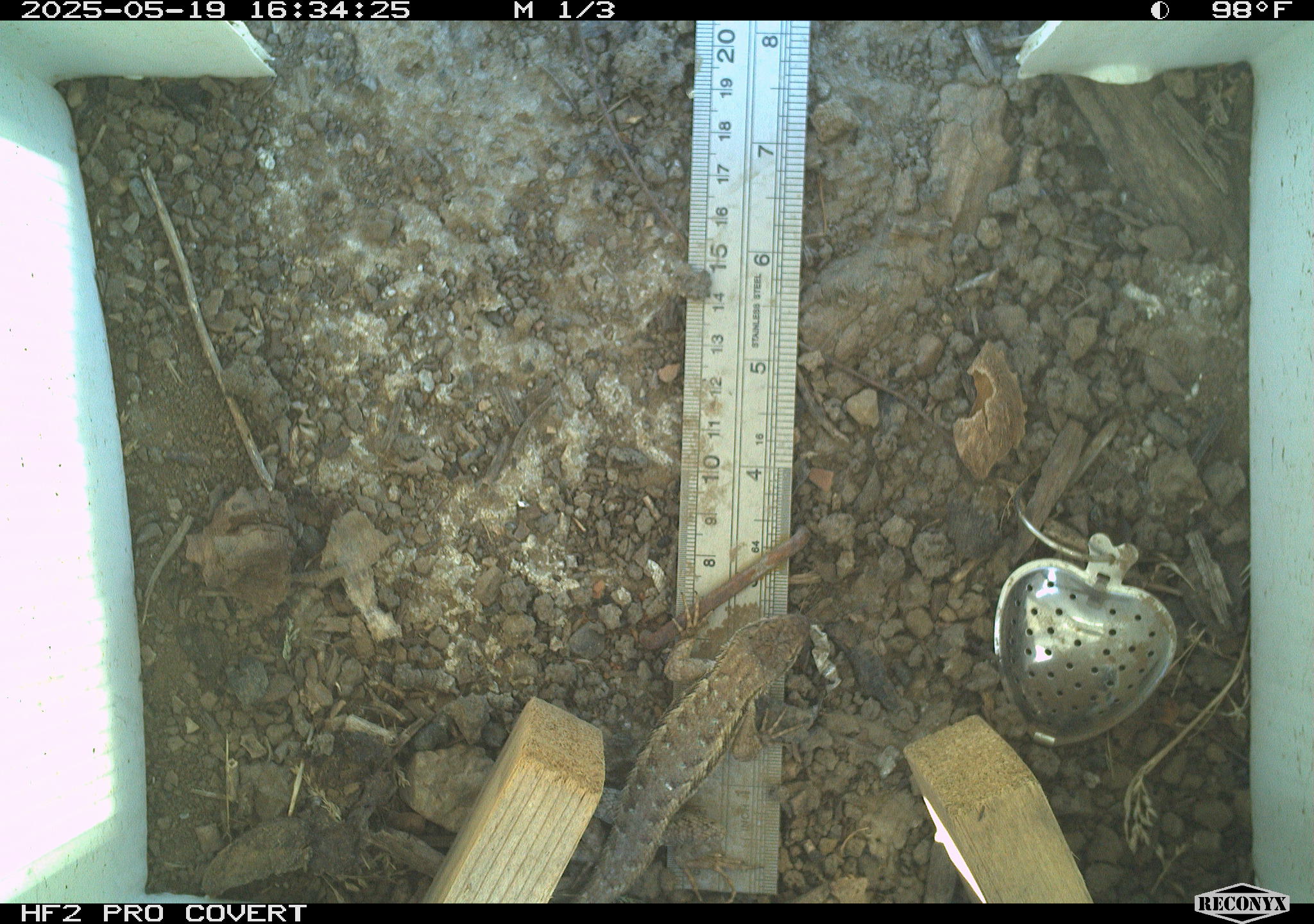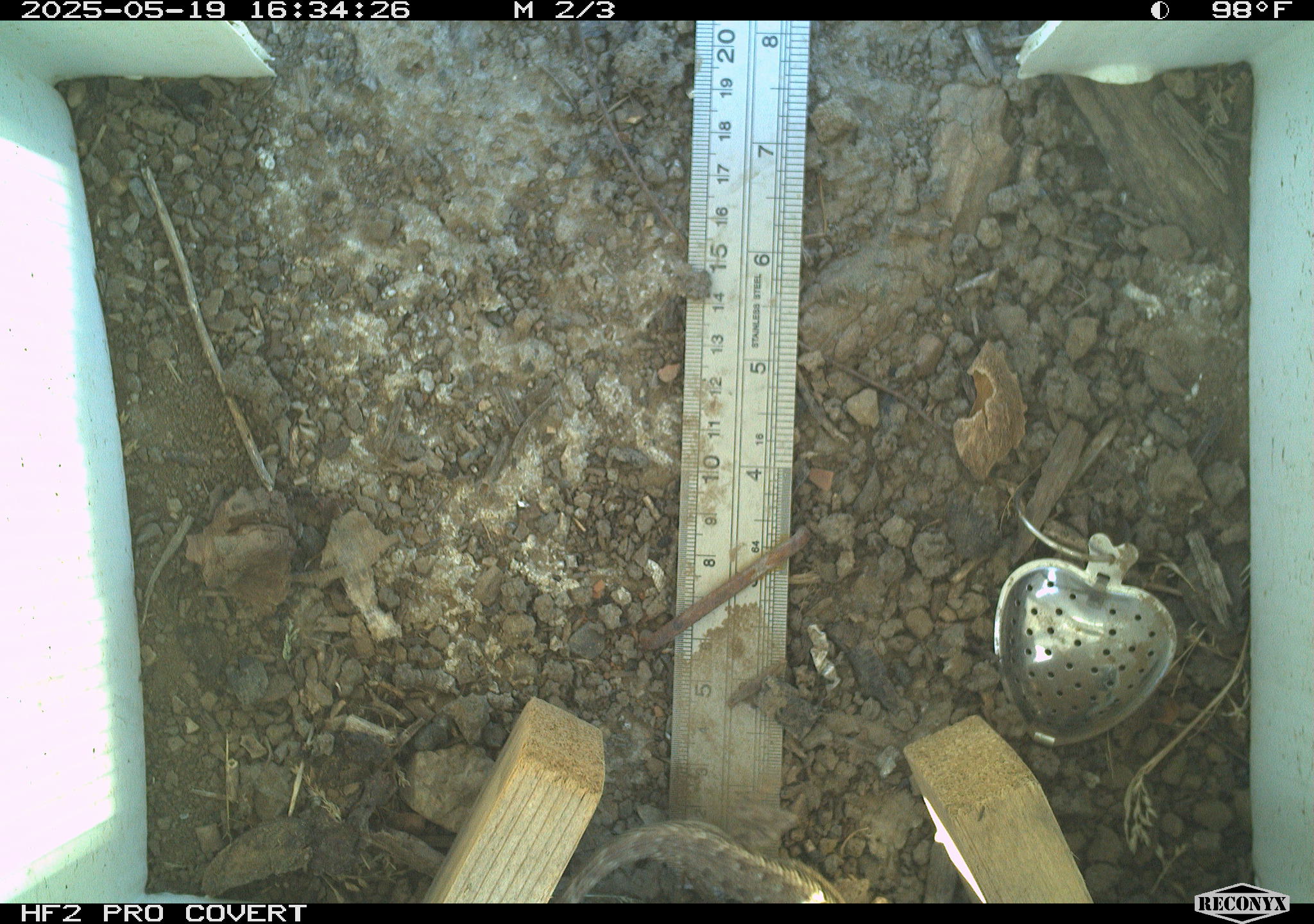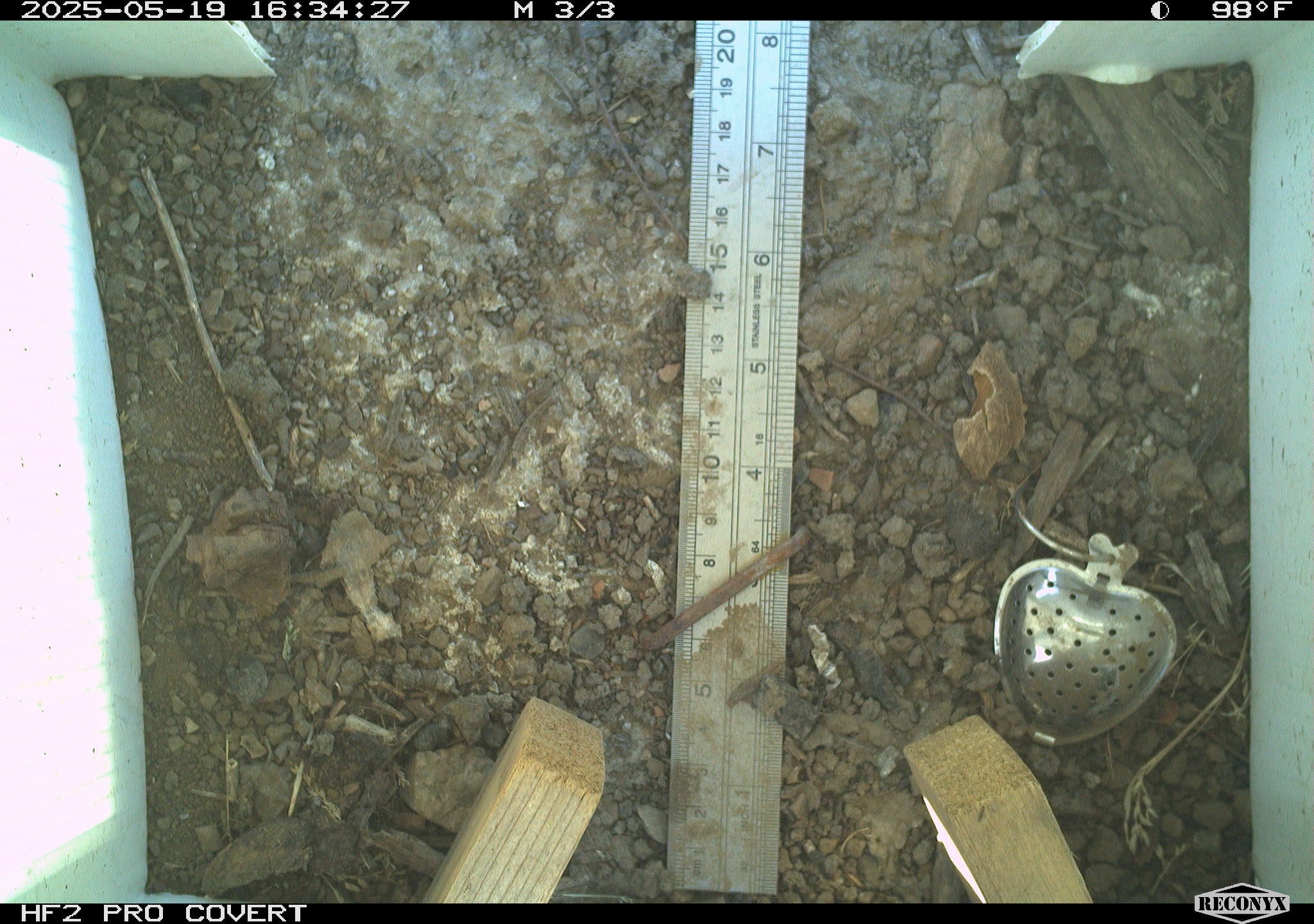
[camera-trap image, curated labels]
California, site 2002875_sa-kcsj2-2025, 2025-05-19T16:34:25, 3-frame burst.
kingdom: Animalia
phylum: Chordata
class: Reptilia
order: Squamata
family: Phrynosomatidae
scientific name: Phrynosomatidae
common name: north american spiny lizards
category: sceloporus/uta species